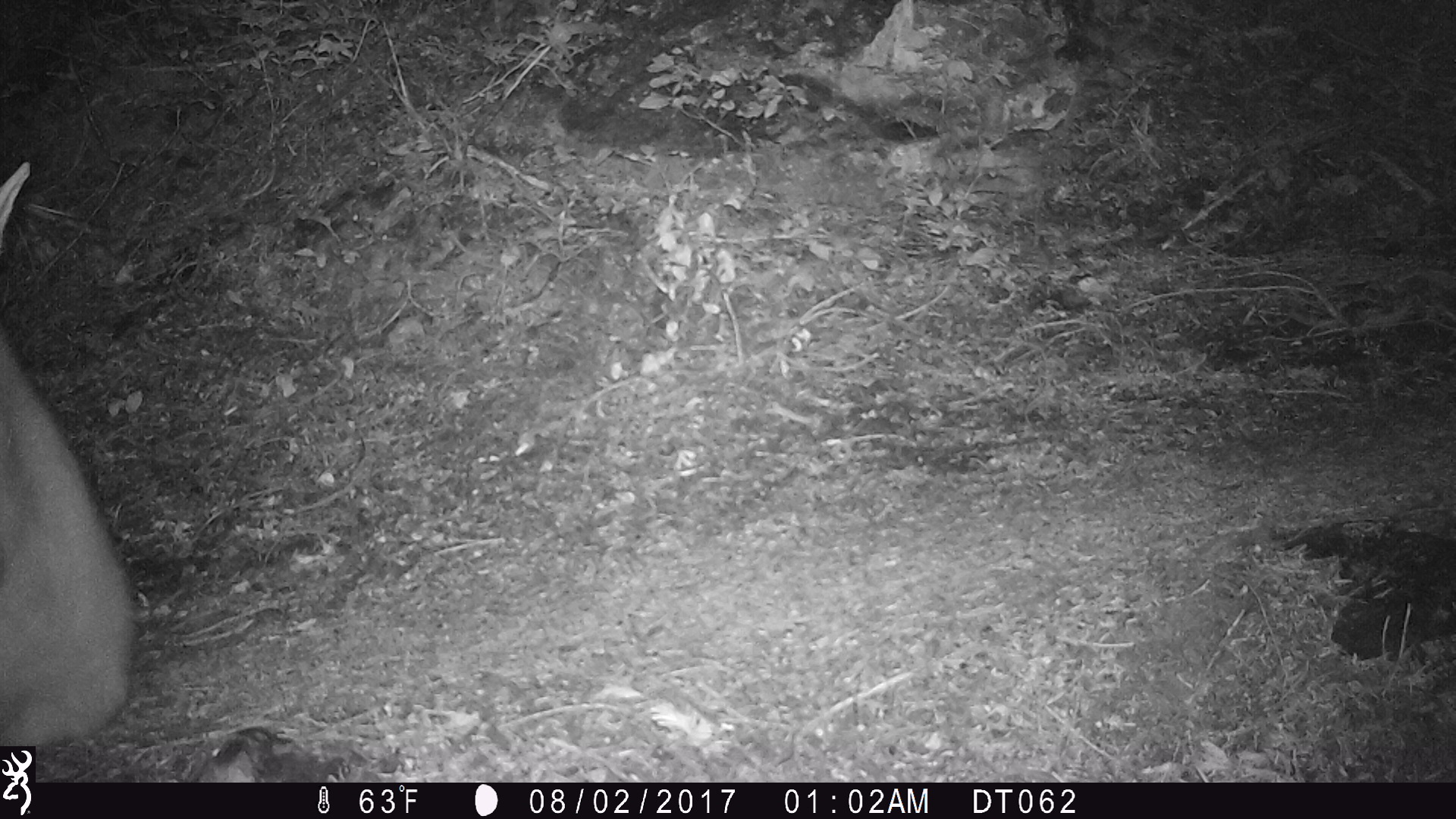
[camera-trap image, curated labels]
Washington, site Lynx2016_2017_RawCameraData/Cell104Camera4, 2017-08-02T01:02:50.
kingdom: Animalia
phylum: Chordata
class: Mammalia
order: Artiodactyla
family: Bovidae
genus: Oreamnos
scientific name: Oreamnos americanus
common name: mountain goat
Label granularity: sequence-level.